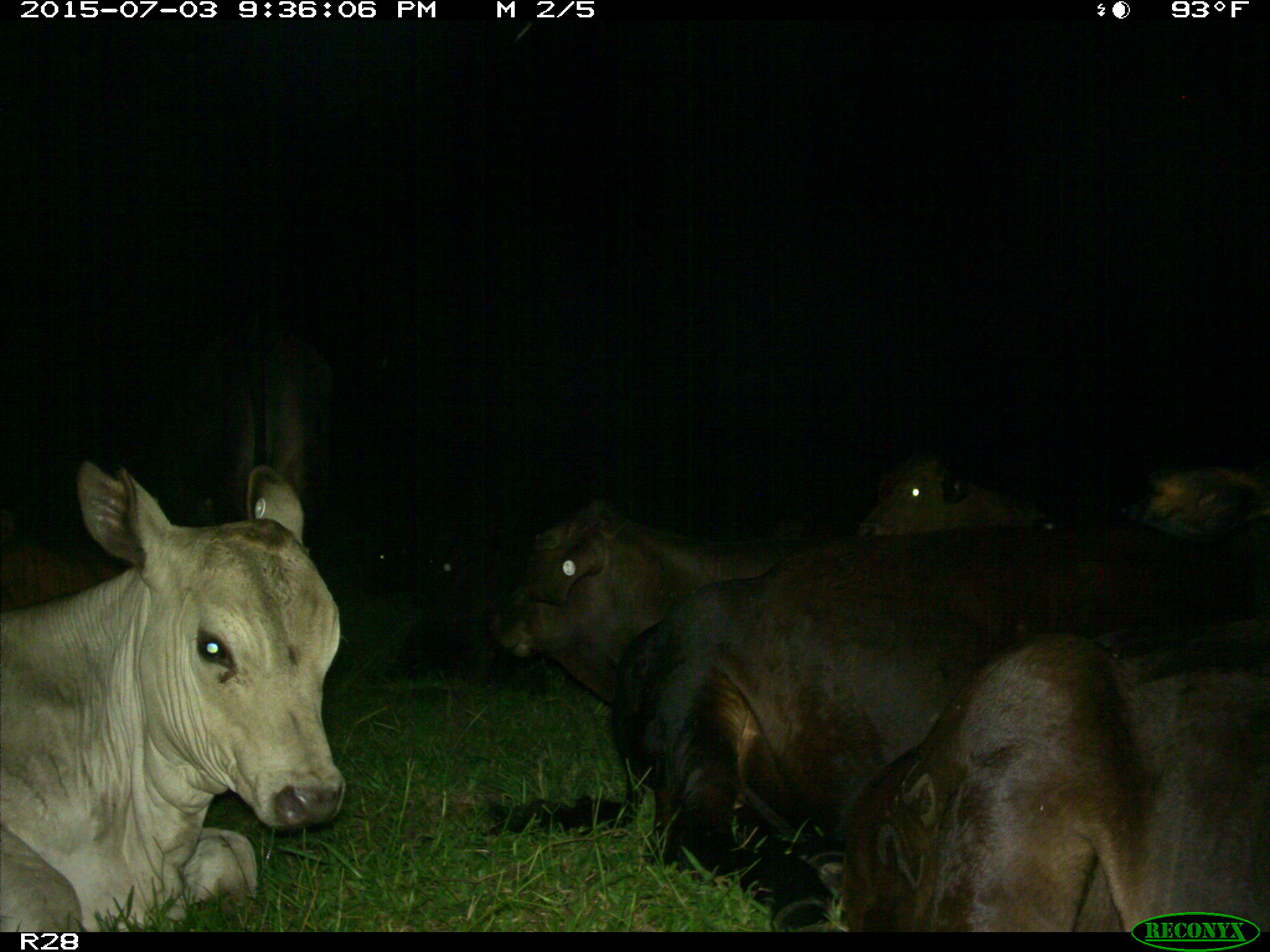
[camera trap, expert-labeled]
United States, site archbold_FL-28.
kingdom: Animalia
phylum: Chordata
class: Mammalia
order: Artiodactyla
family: Bovidae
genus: Bos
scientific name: Bos taurus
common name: domestic cow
Bos taurus (domestic cow).